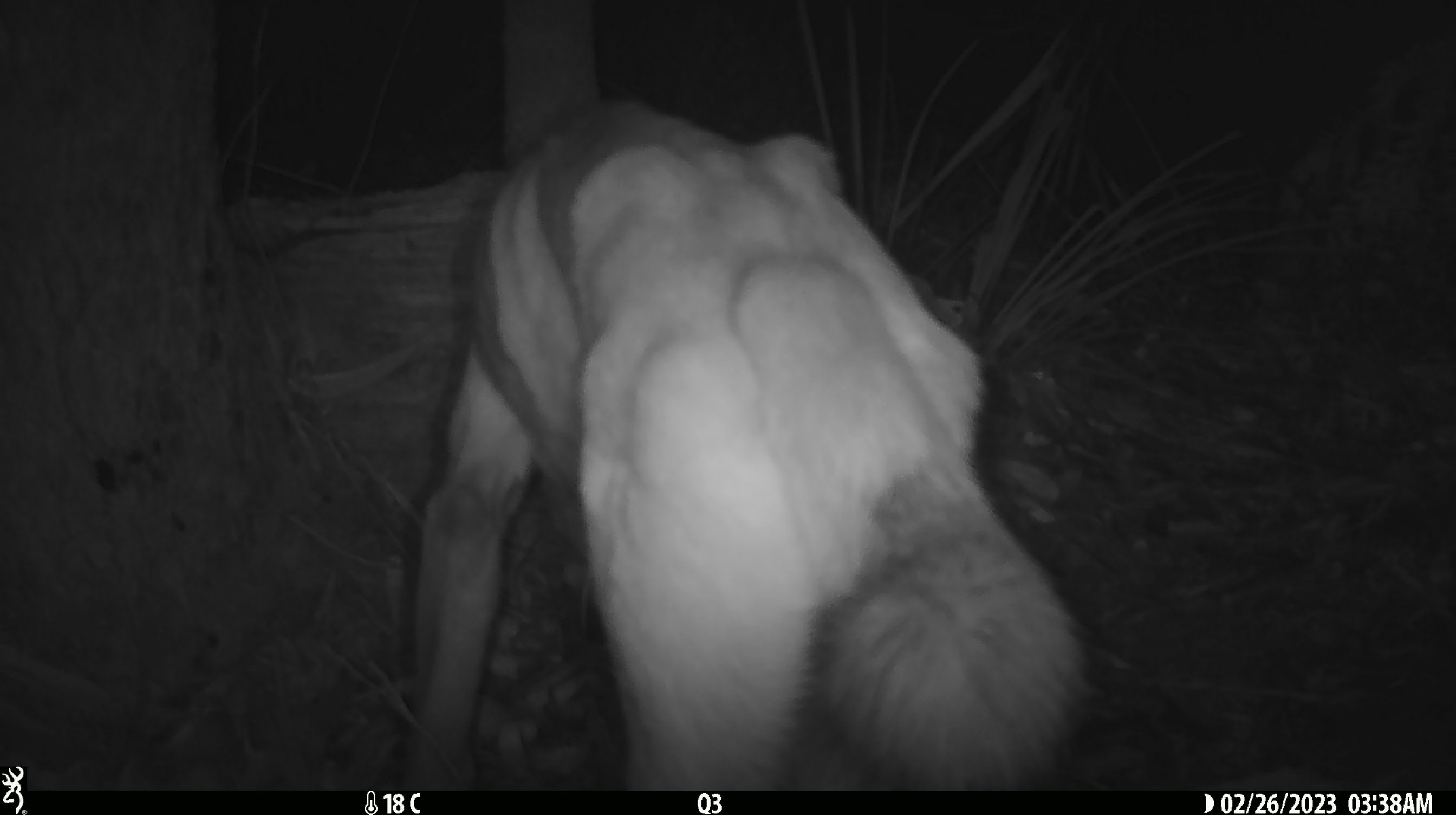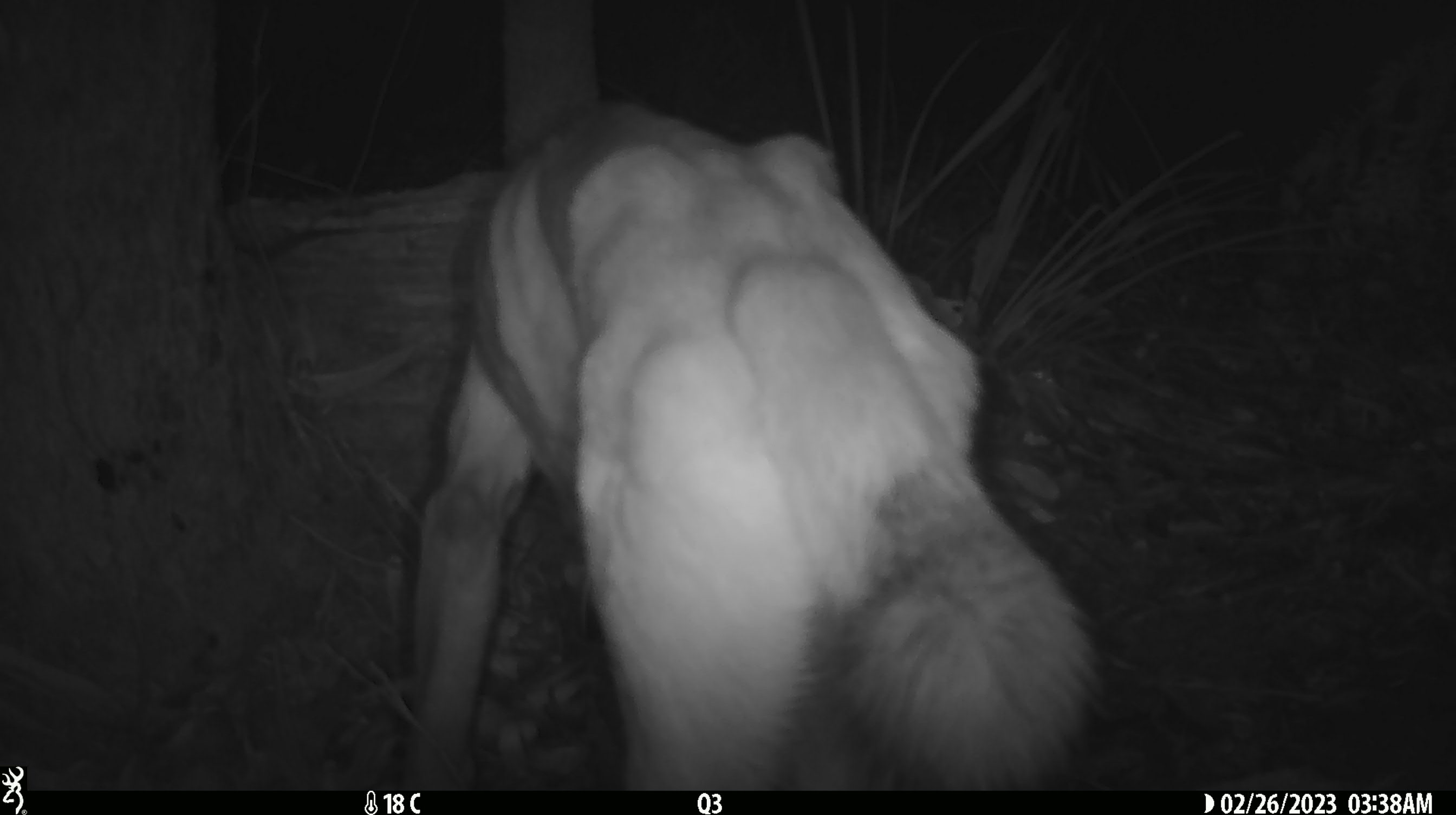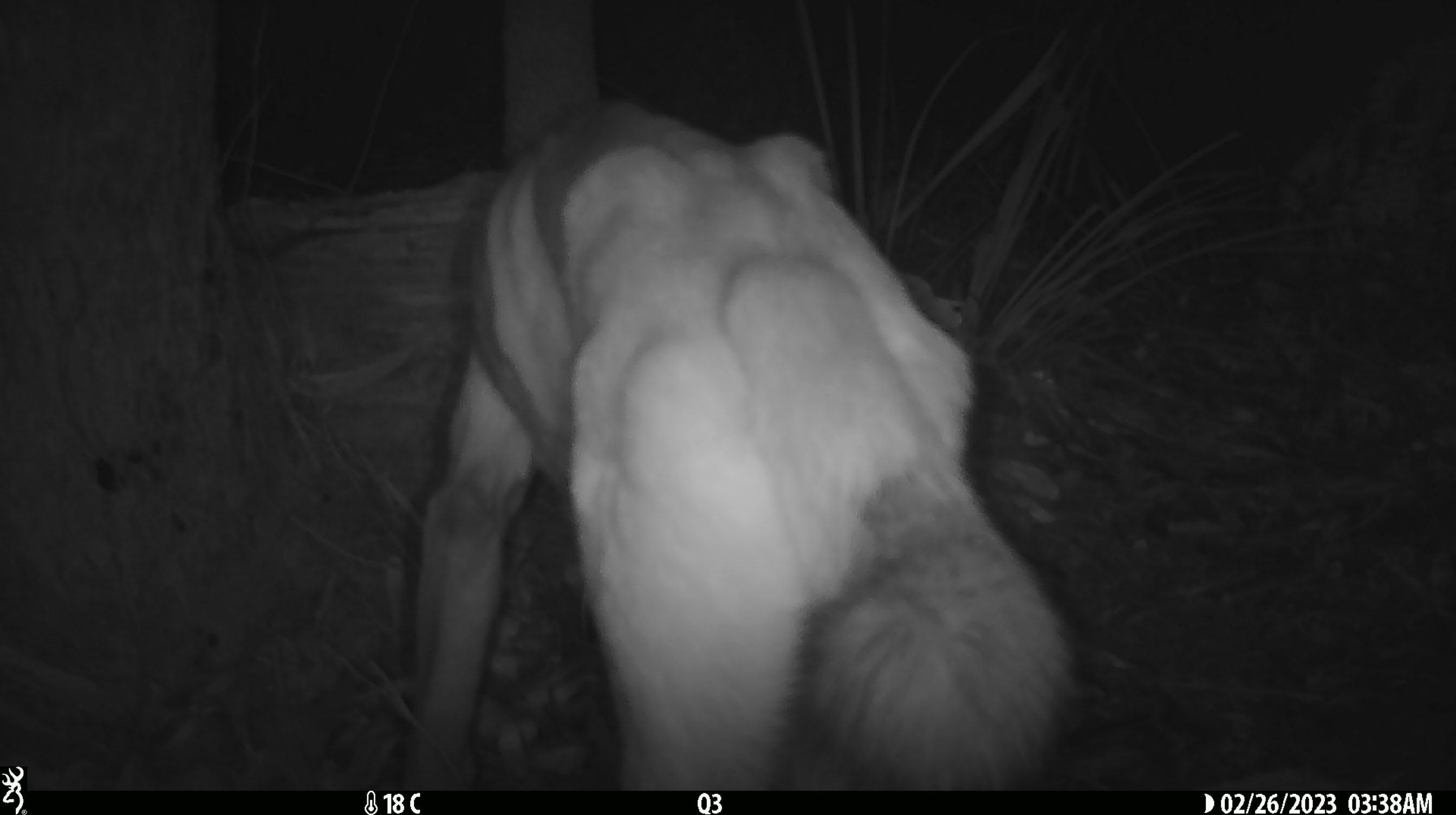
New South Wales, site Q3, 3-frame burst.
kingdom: Animalia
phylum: Chordata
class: Mammalia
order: Carnivora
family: Canidae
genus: Canis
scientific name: Canis familiaris dingo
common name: dingo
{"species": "dingo (Canis familiaris dingo)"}